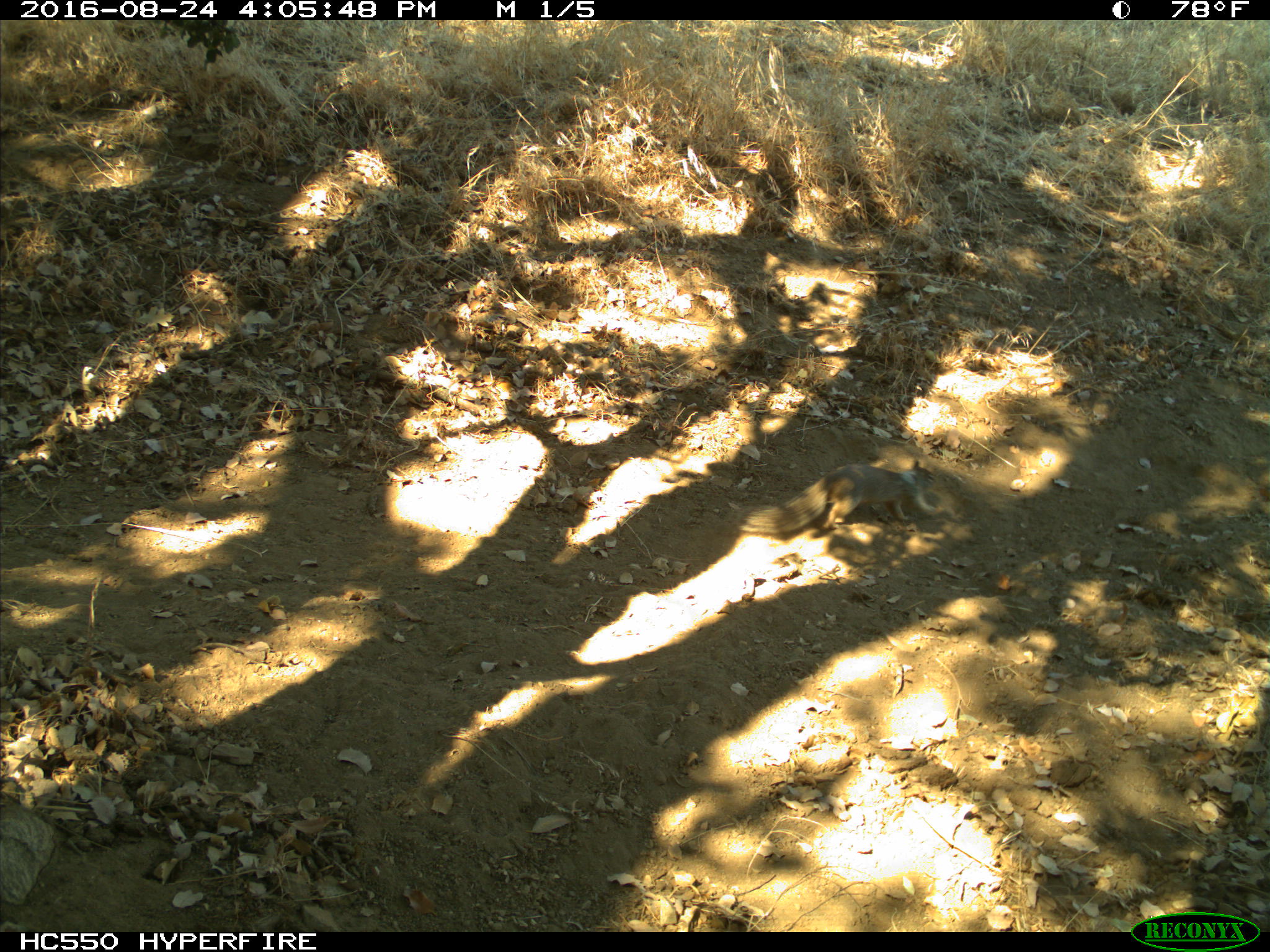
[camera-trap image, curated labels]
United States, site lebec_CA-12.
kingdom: Animalia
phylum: Chordata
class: Mammalia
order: Rodentia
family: Sciuridae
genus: Otospermophilus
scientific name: Otospermophilus beecheyi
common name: california ground squirrel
Otospermophilus beecheyi (california ground squirrel).